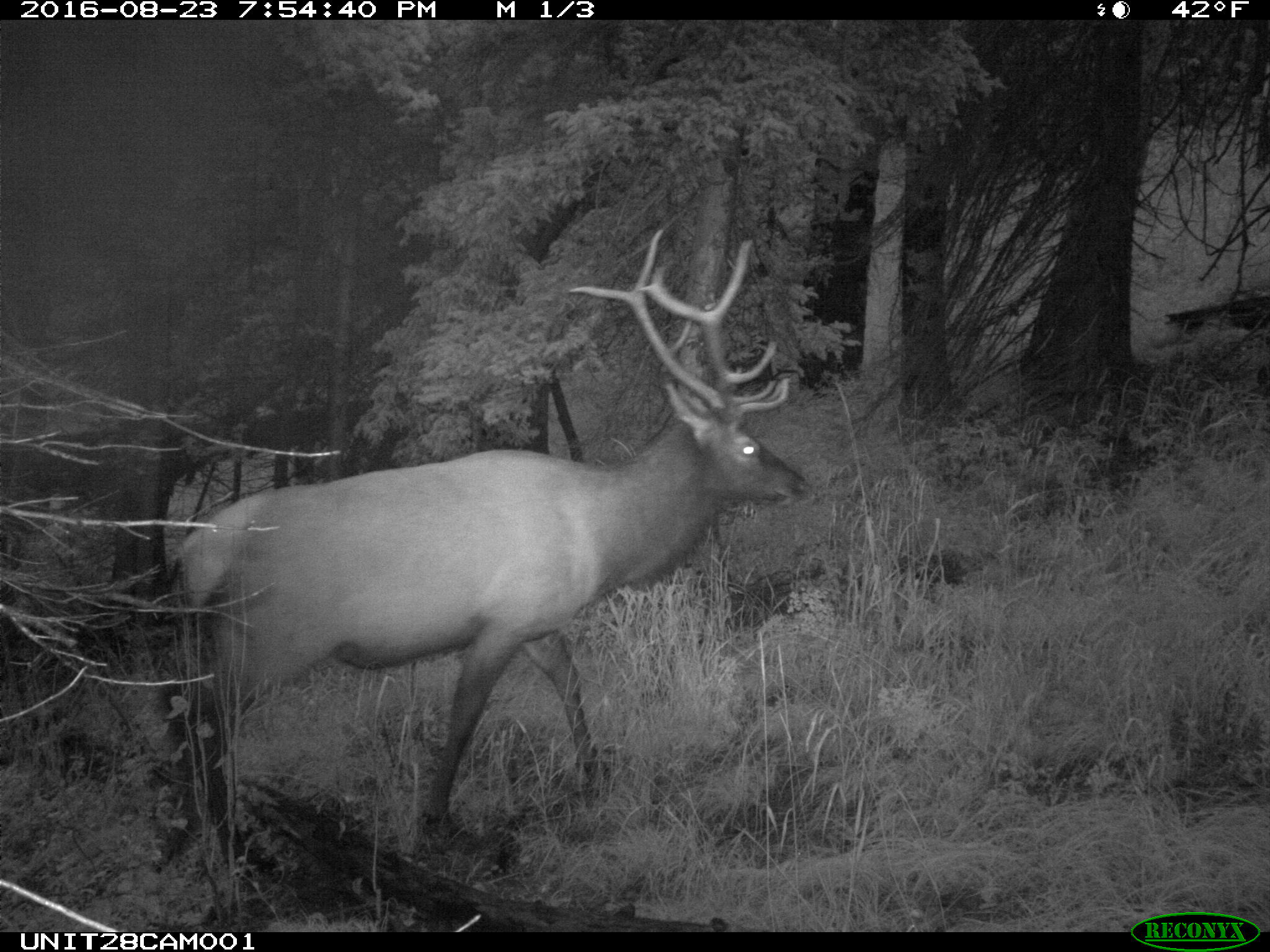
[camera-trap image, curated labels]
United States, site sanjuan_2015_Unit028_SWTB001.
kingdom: Animalia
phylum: Chordata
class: Mammalia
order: Artiodactyla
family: Cervidae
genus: Cervus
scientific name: Cervus elaphus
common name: red deer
Cervus elaphus (red deer).